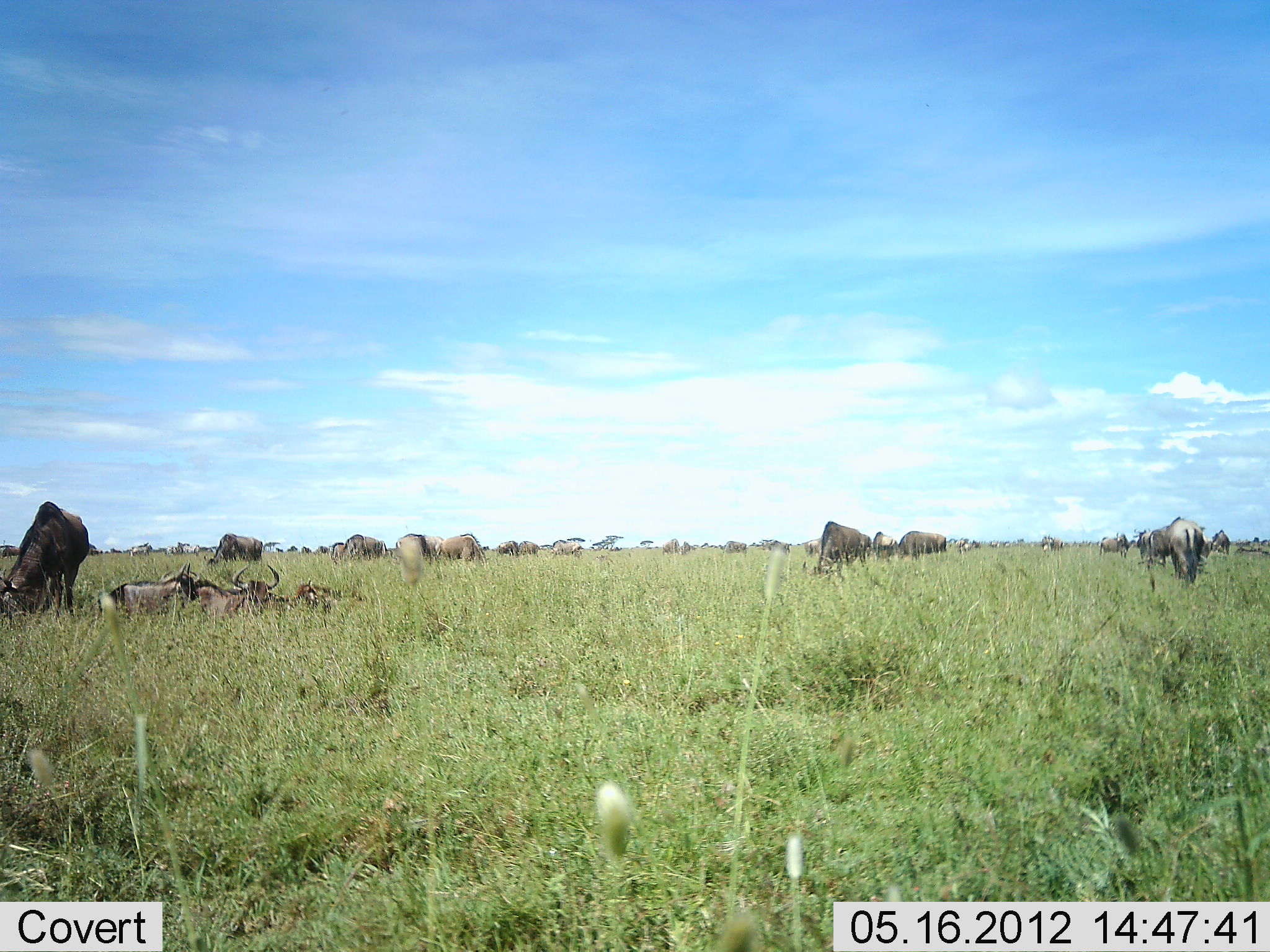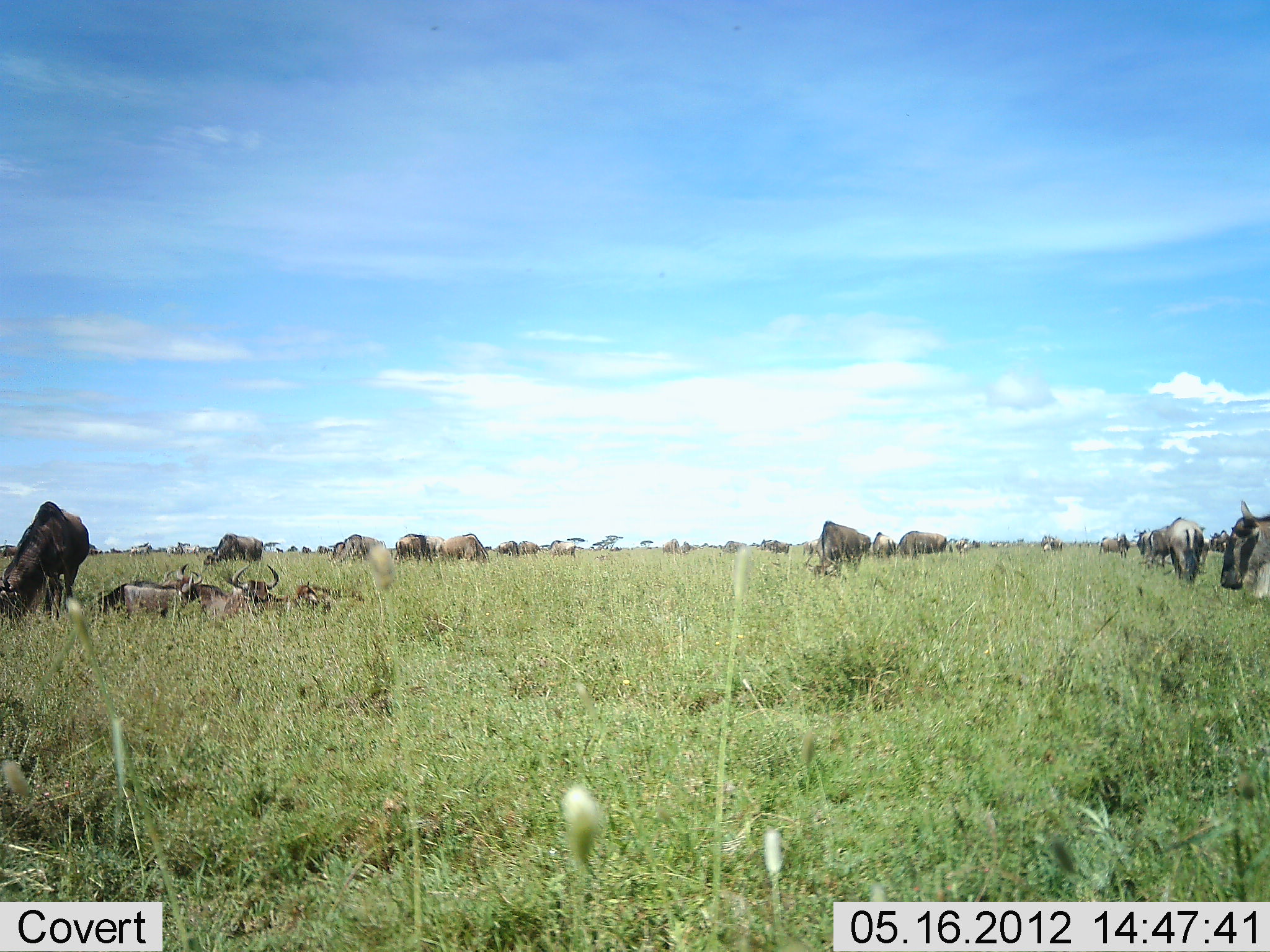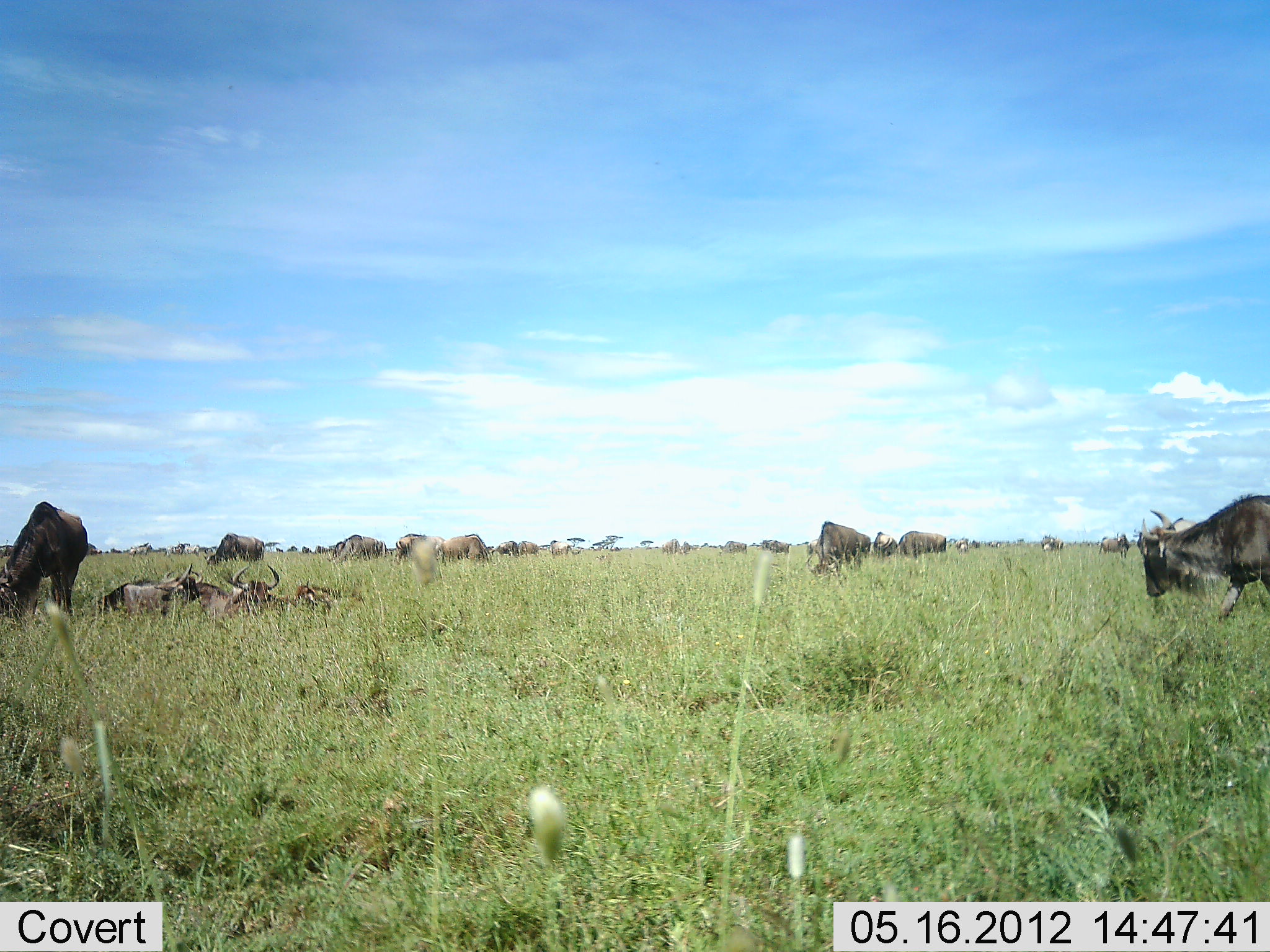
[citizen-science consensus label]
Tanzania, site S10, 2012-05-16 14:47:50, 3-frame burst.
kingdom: Animalia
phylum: Chordata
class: Mammalia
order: Artiodactyla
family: Bovidae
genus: Connochaetes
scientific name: Connochaetes taurinus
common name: blue wildebeest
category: wildebeest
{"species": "wildebeest (blue wildebeest) (Connochaetes taurinus)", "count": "11-50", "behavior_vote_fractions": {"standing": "40%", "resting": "100%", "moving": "30%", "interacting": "0%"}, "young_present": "10%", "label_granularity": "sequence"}